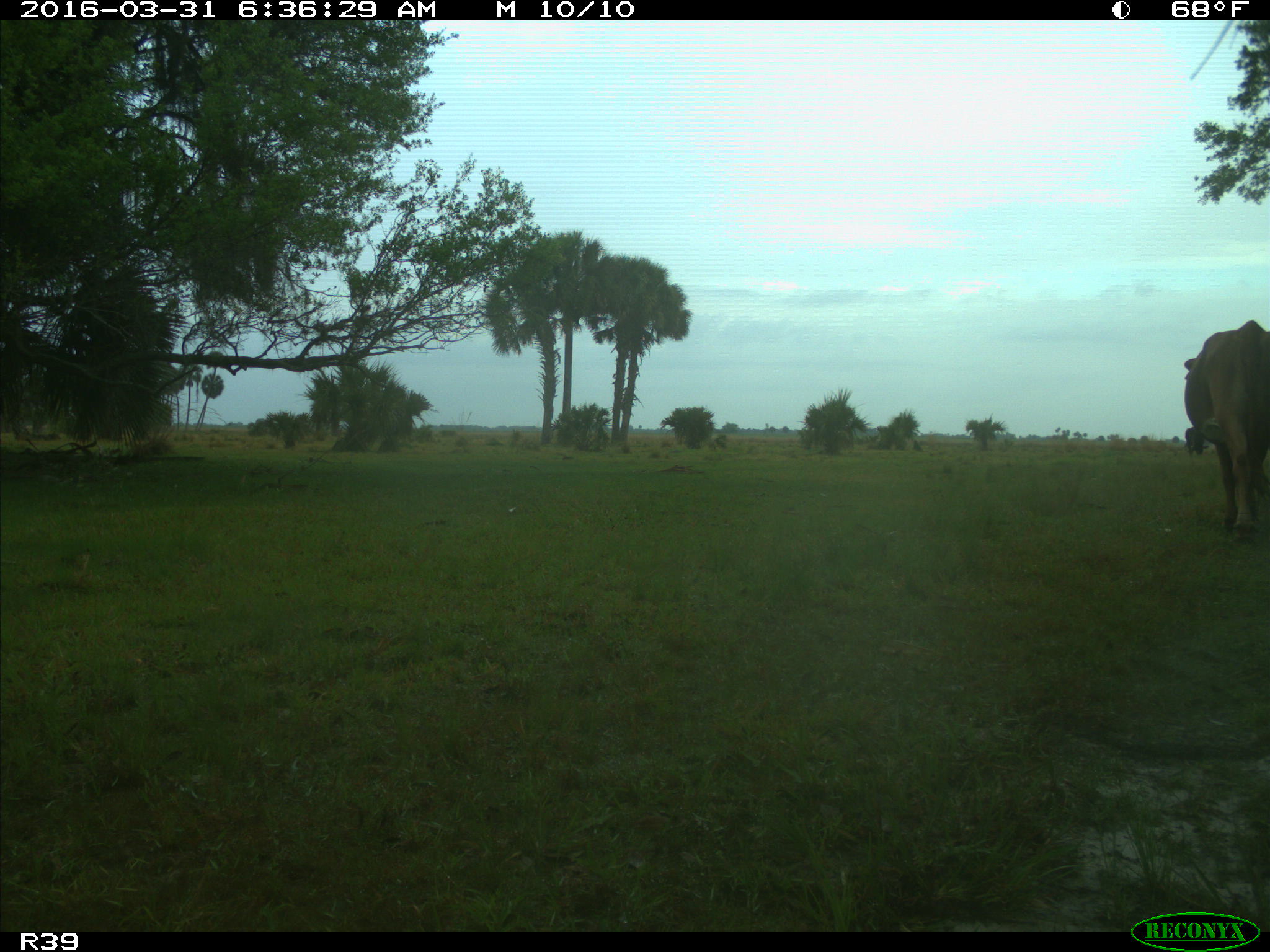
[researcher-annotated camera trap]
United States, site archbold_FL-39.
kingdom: Animalia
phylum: Chordata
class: Mammalia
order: Artiodactyla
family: Bovidae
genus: Bos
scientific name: Bos taurus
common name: domestic cow